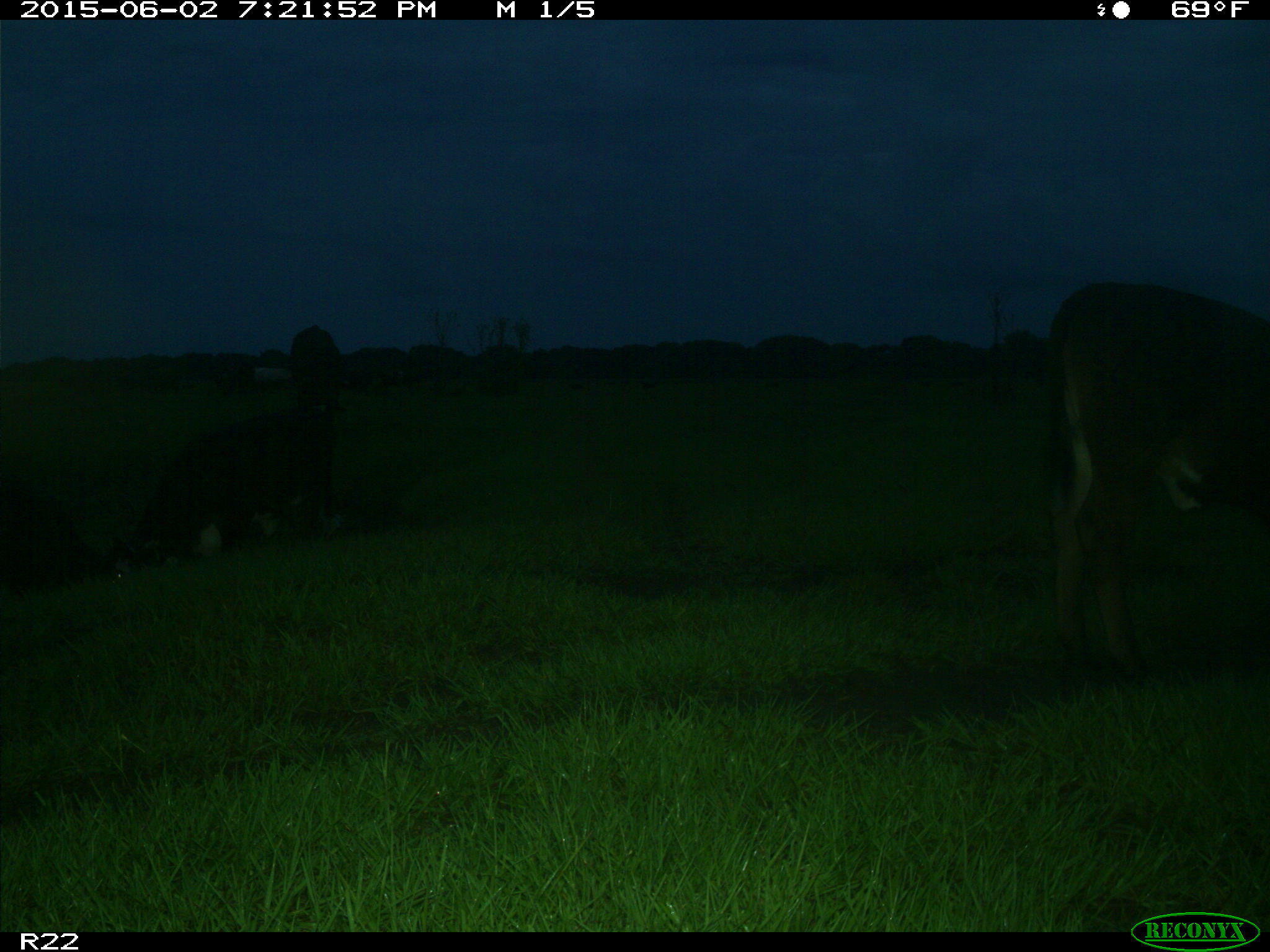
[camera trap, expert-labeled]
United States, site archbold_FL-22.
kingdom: Animalia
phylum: Chordata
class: Mammalia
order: Artiodactyla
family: Bovidae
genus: Bos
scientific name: Bos taurus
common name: domestic cow